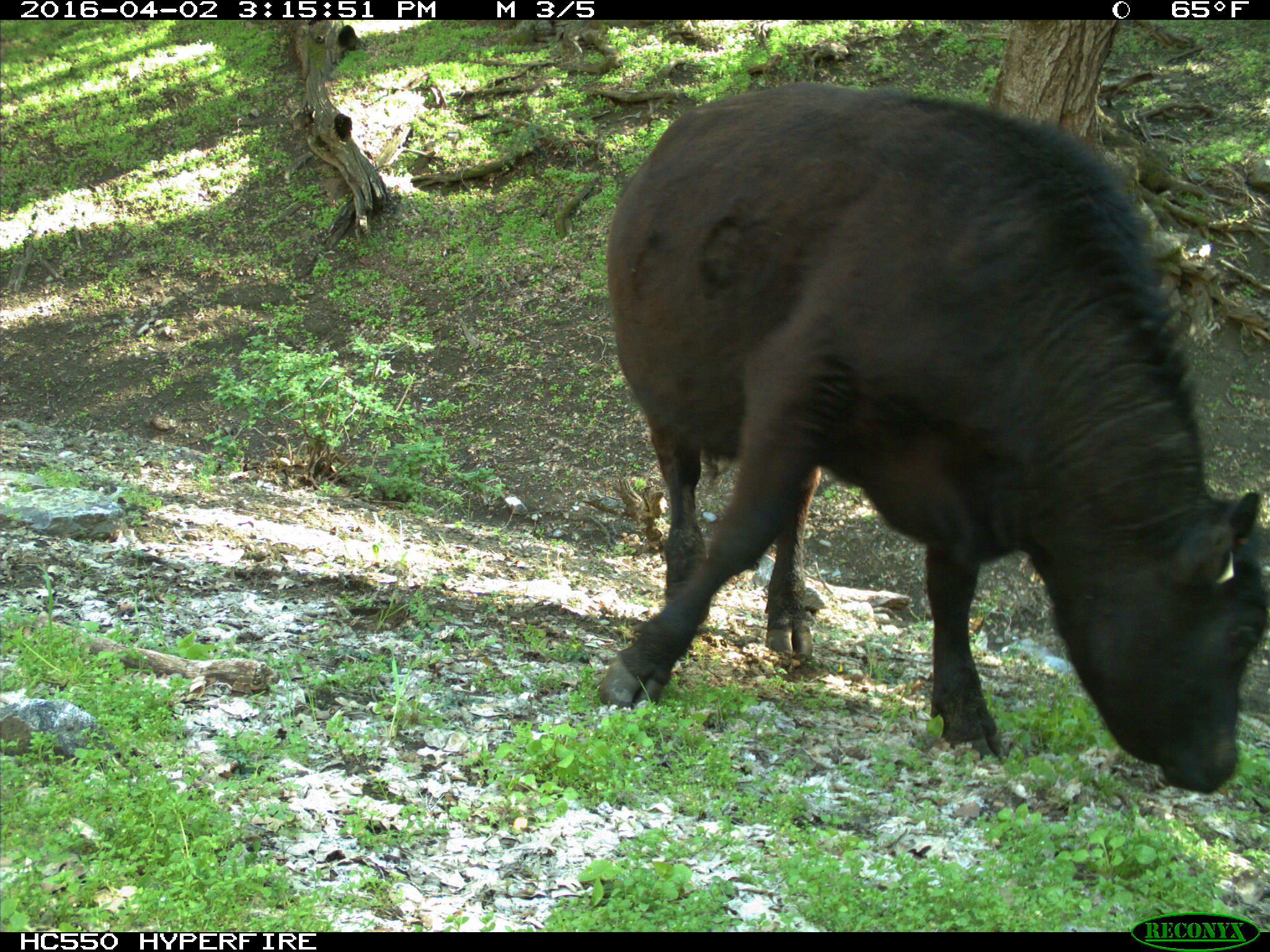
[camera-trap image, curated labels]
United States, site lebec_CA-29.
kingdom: Animalia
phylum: Chordata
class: Mammalia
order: Artiodactyla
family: Bovidae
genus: Bos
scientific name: Bos taurus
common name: domestic cow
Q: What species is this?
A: Bos taurus (domestic cow).